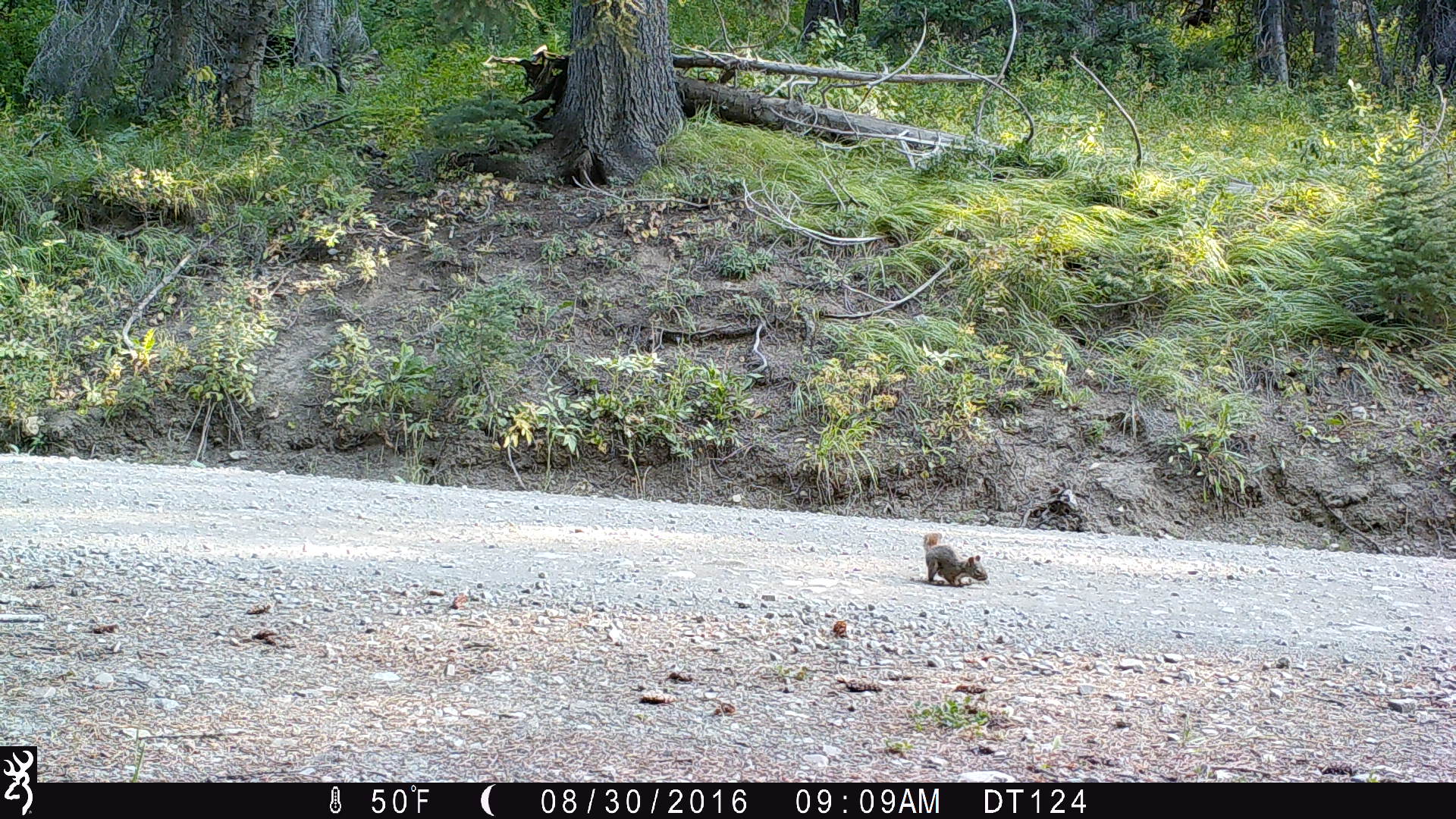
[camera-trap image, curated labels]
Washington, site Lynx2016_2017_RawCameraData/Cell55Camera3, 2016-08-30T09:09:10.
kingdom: Animalia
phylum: Chordata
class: Mammalia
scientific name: Mammalia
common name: small mammal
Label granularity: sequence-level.